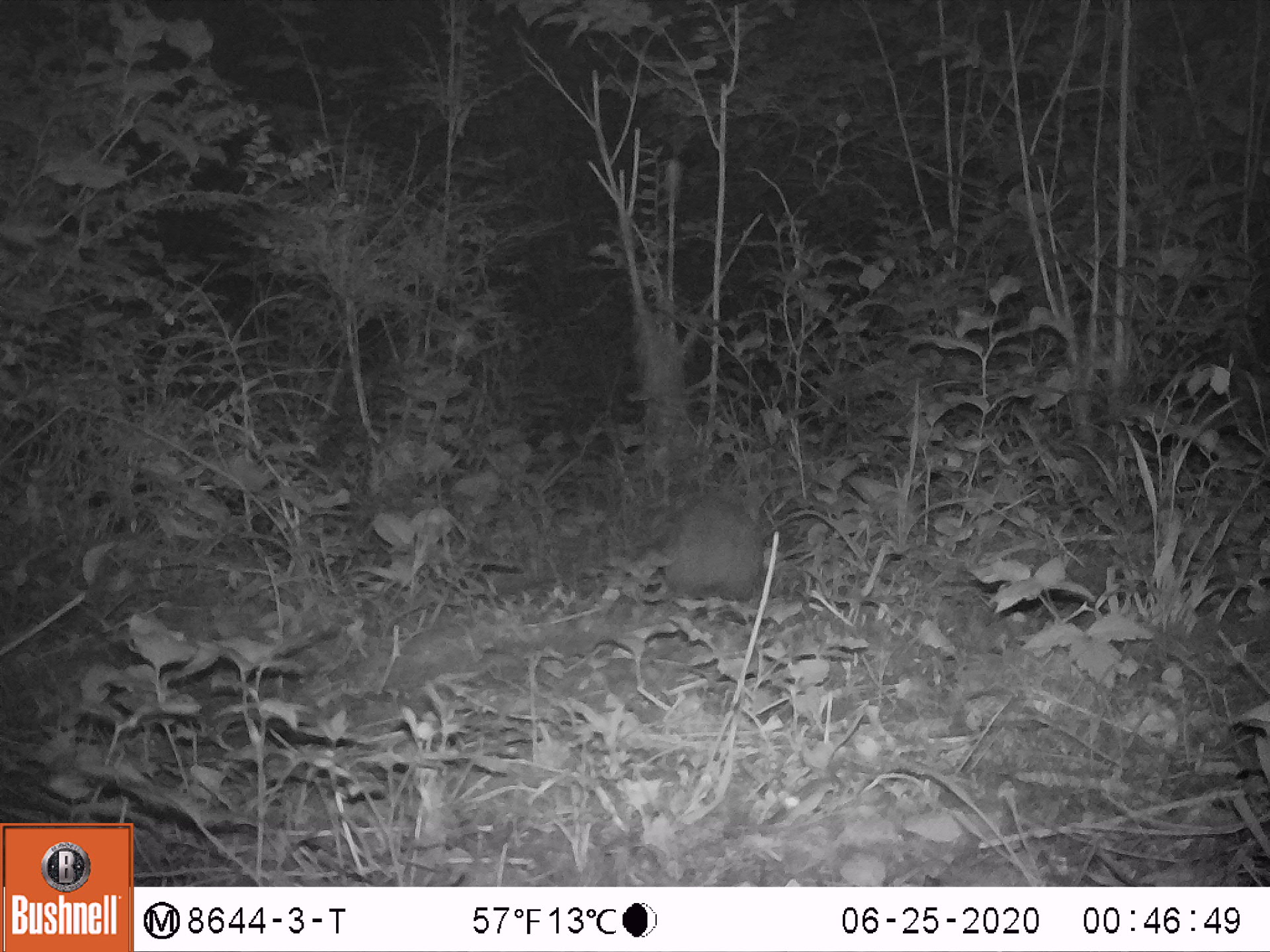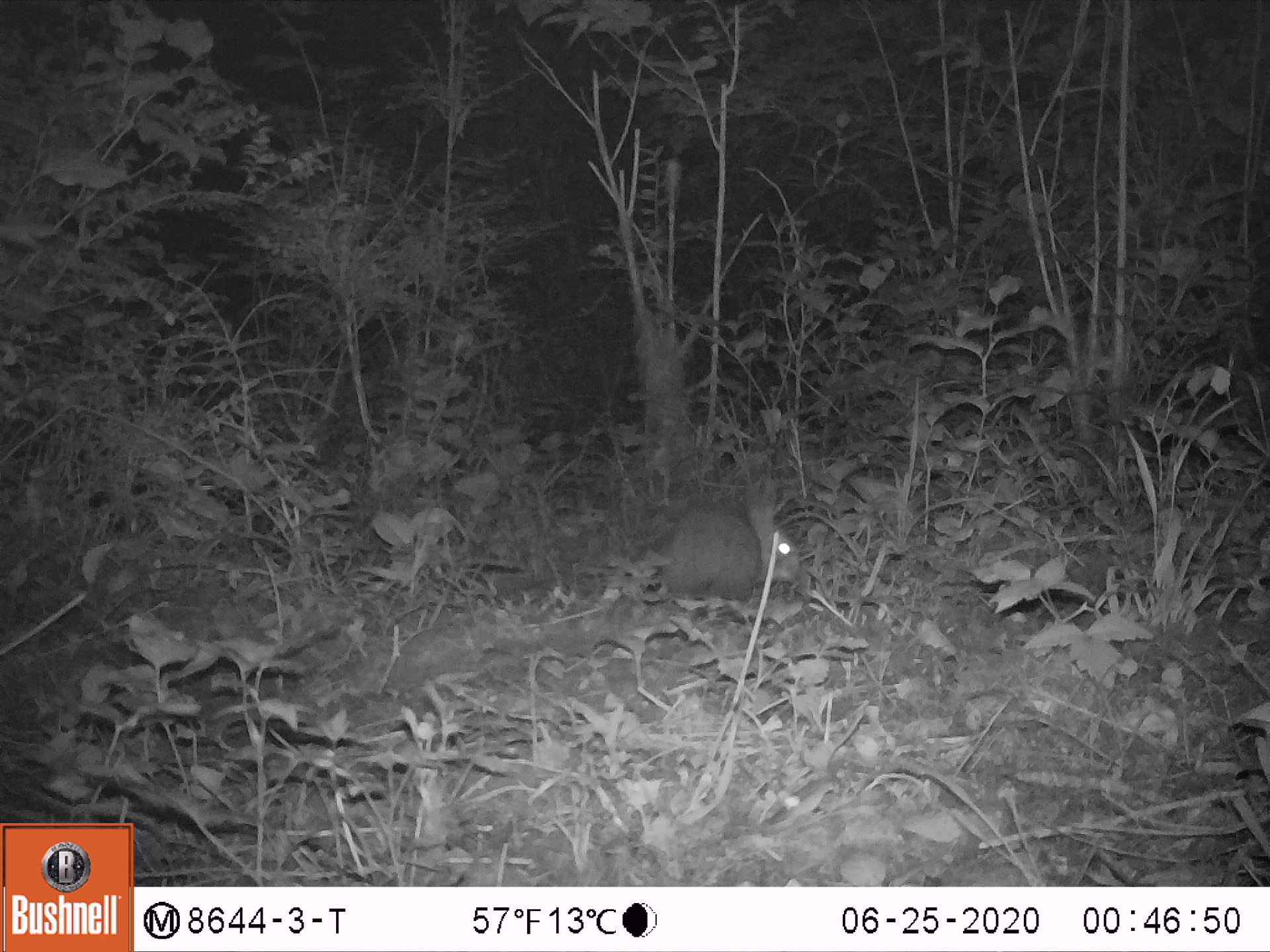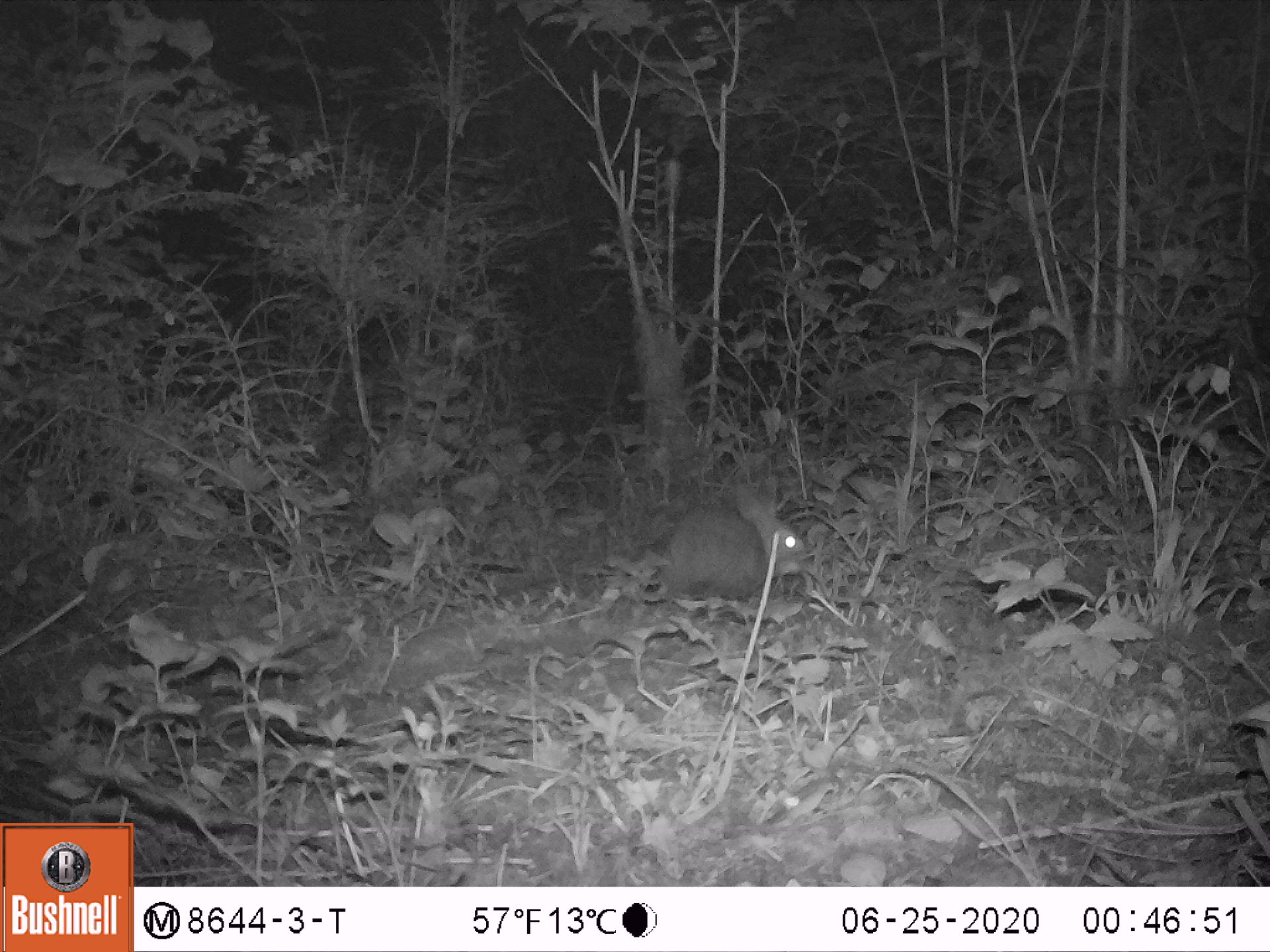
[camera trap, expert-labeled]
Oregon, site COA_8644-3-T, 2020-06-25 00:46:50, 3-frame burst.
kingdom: Animalia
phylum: Chordata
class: Mammalia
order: Lagomorpha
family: Leporidae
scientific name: Leporidae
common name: hares and rabbits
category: leporidae family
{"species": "leporidae family (hares and rabbits) (Leporidae)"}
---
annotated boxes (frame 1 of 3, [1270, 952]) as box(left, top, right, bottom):
leporidae family: box(658, 478, 776, 599)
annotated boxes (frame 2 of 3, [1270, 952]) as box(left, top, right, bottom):
leporidae family: box(657, 469, 803, 601)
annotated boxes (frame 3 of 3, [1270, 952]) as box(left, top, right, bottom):
leporidae family: box(654, 473, 810, 604)